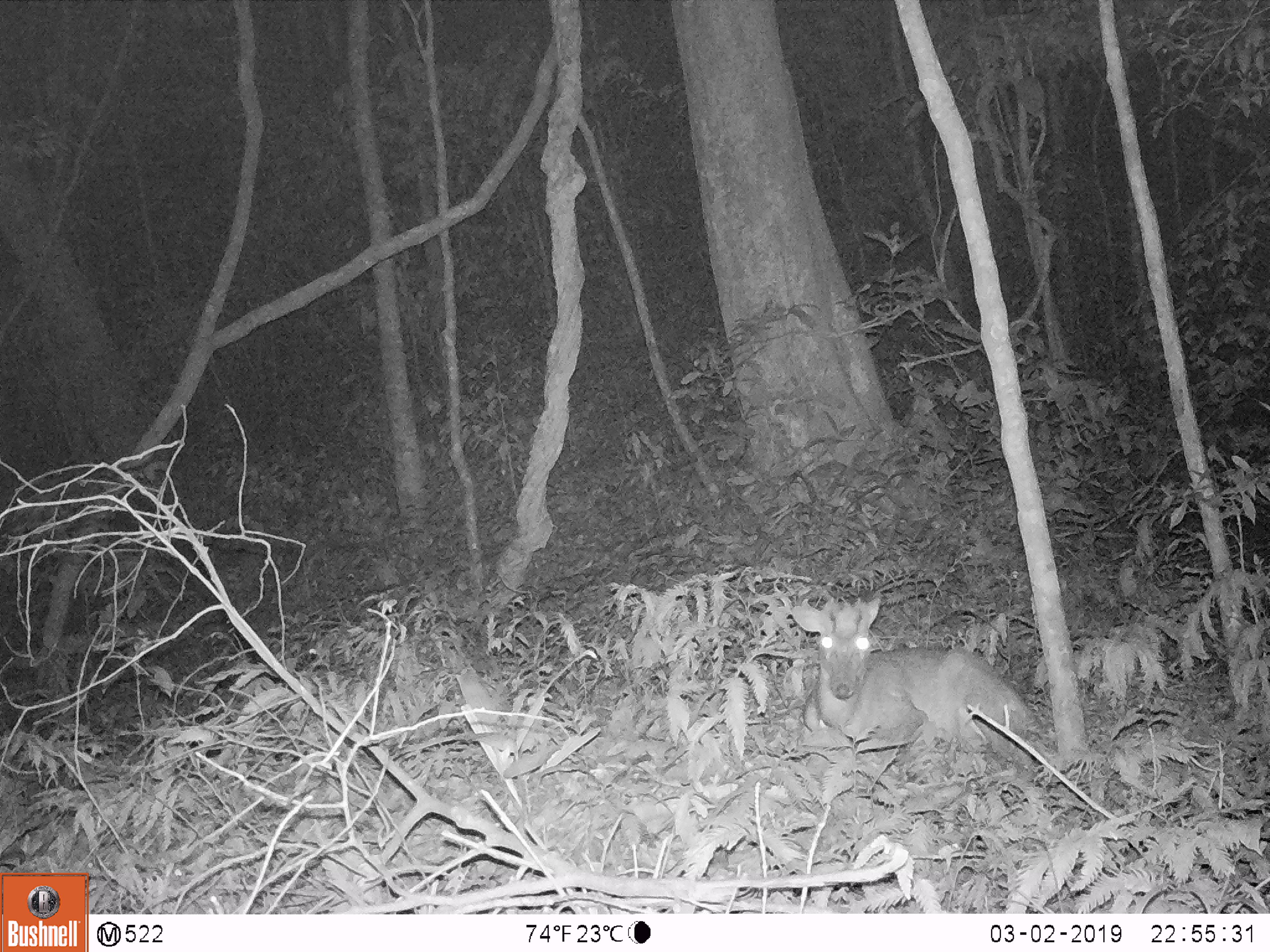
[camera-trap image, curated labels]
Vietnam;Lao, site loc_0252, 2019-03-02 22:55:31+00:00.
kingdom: Animalia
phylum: Chordata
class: Mammalia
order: Artiodactyla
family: Cervidae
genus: Muntiacus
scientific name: Muntiacus rooseveltorum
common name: roosevelt's muntjac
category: roosevelts muntjac group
Roosevelts muntjac group (roosevelt's muntjac) (Muntiacus rooseveltorum). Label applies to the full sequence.